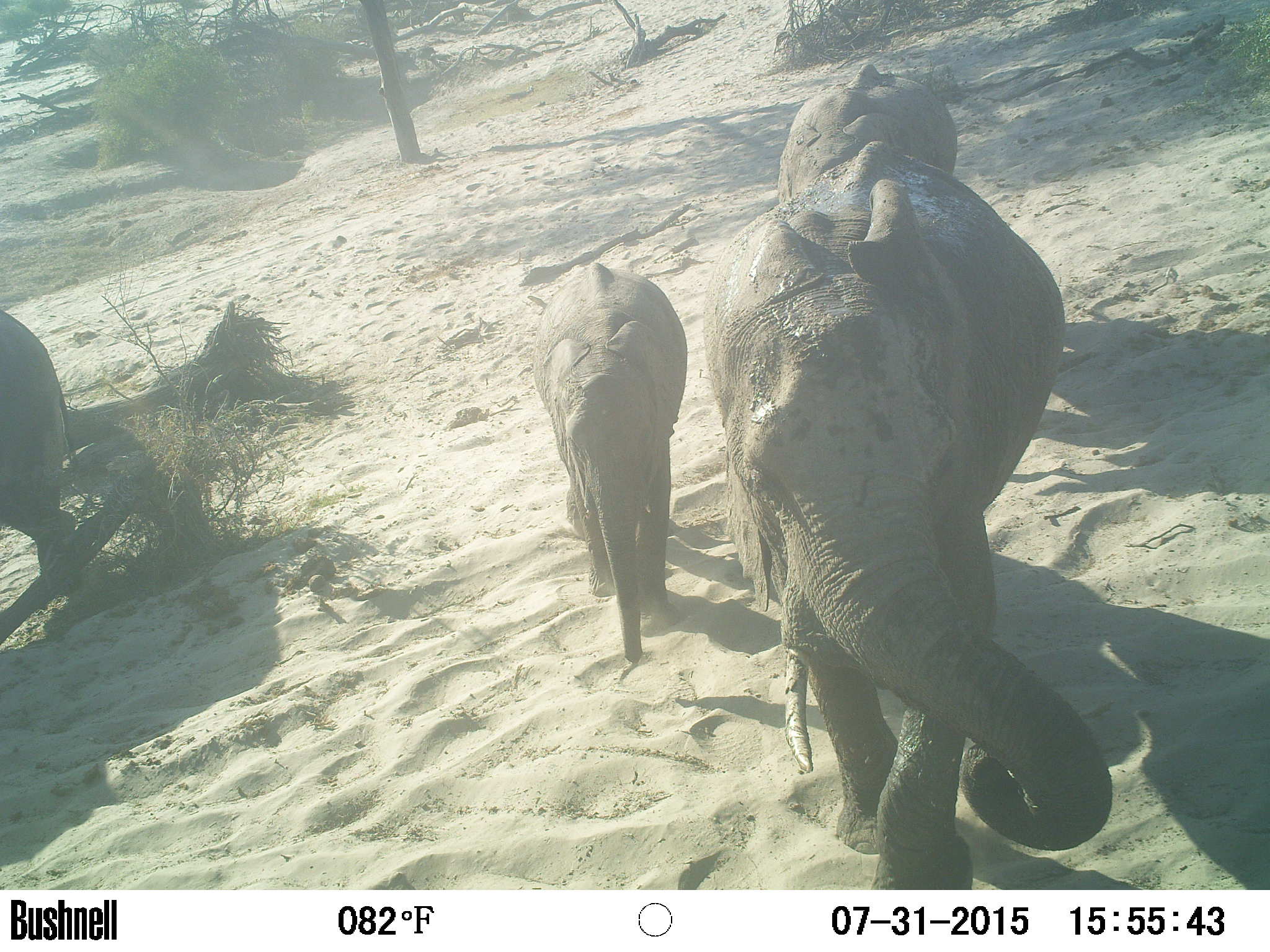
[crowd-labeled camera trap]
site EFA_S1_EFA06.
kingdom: Animalia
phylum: Chordata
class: Mammalia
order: Proboscidea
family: Elephantidae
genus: Loxodonta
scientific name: Loxodonta africana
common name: african bush elephant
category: elephant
Elephant (african bush elephant) (Loxodonta africana), count 4. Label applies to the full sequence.